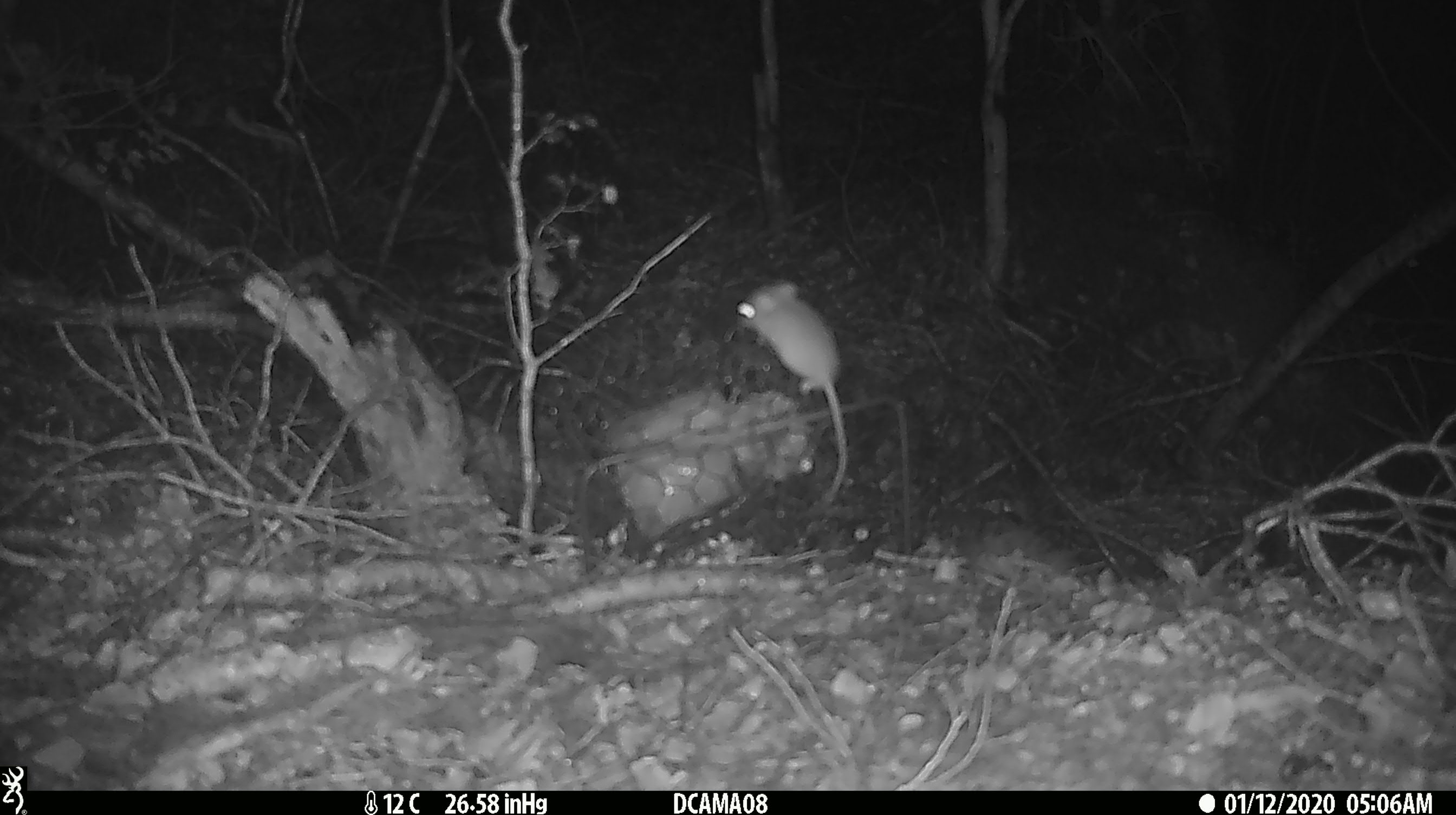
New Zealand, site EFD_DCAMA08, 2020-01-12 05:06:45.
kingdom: Animalia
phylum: Chordata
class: Mammalia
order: Rodentia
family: Muridae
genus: Mus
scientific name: Mus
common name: mouse